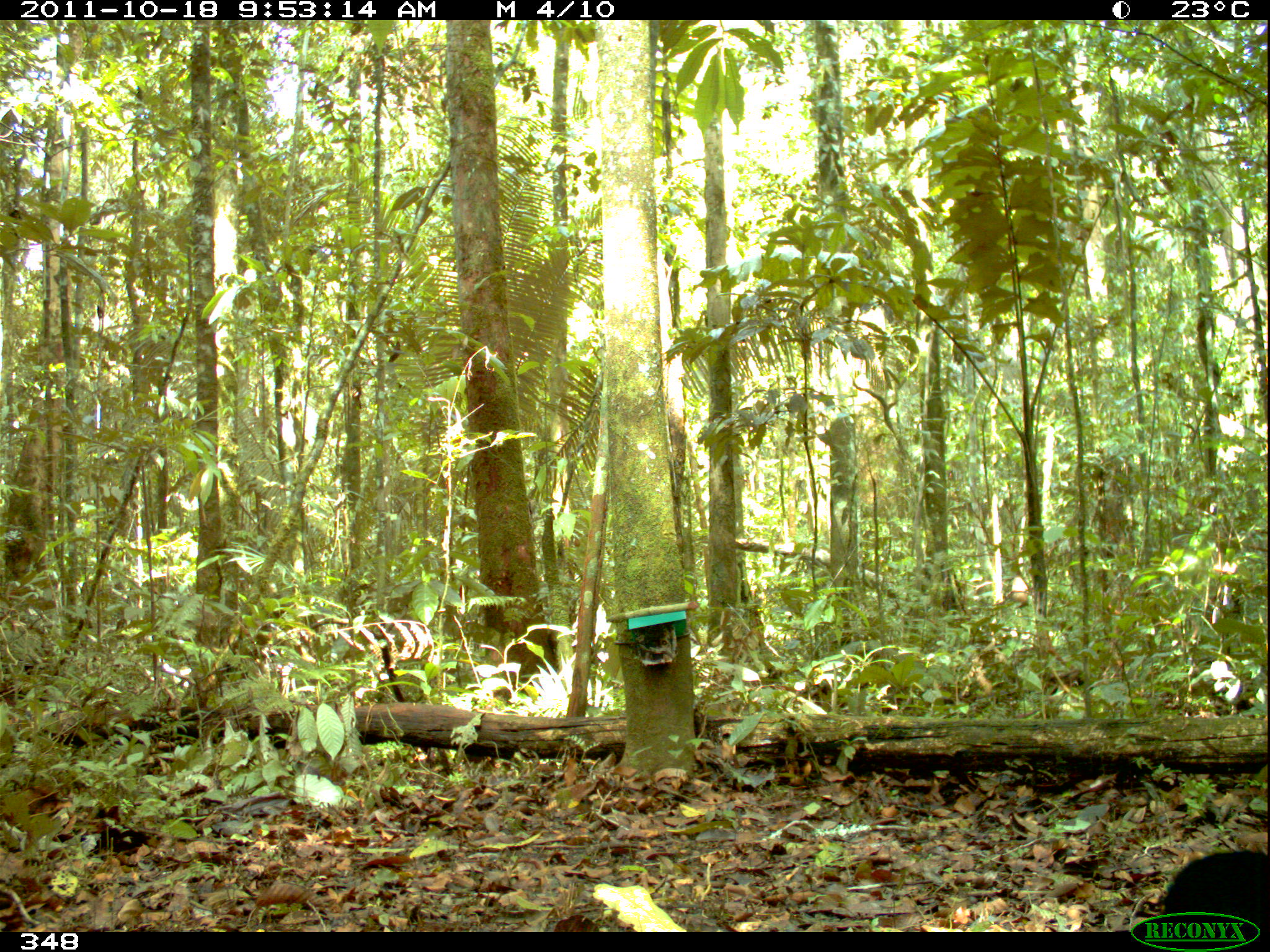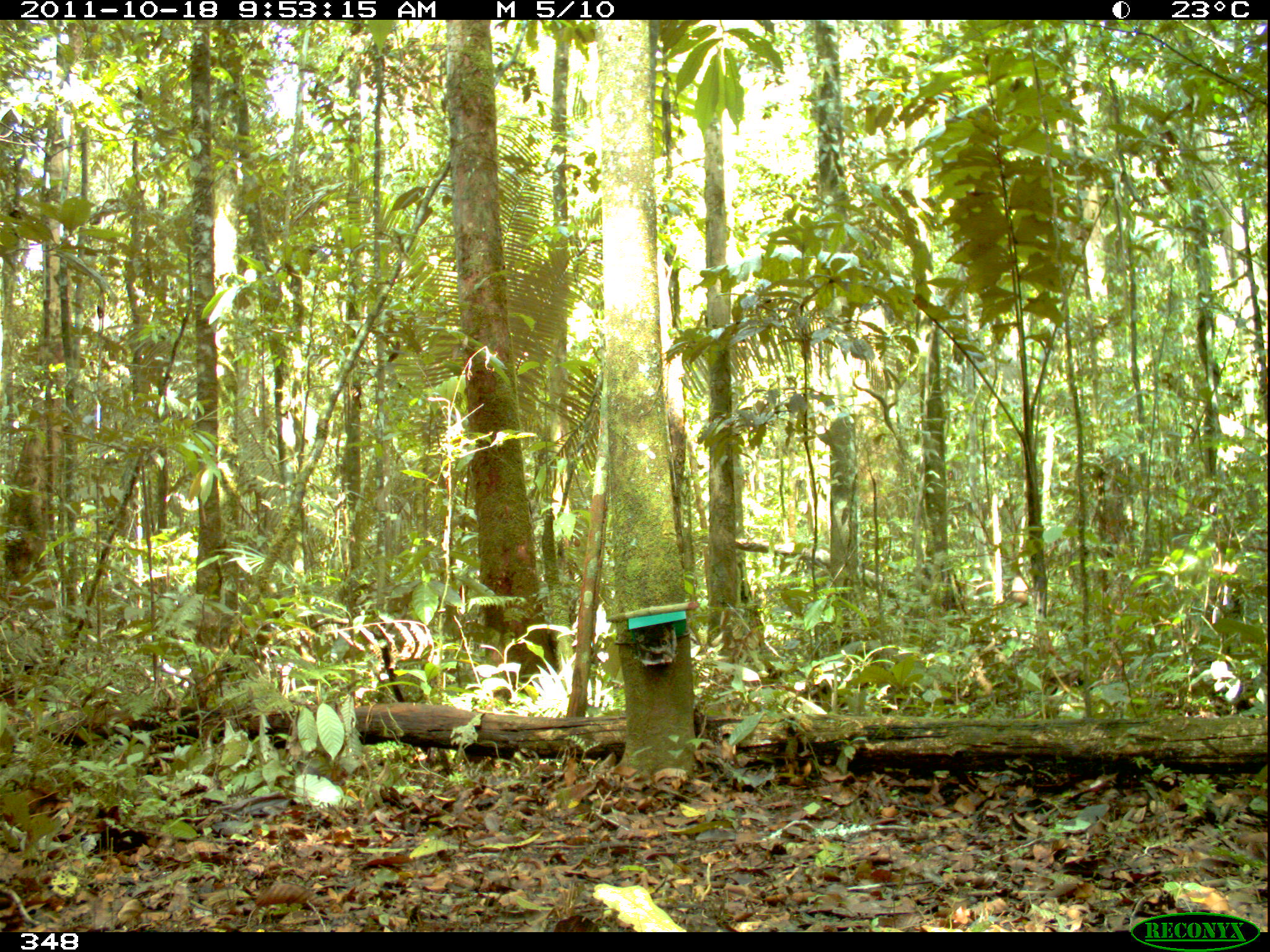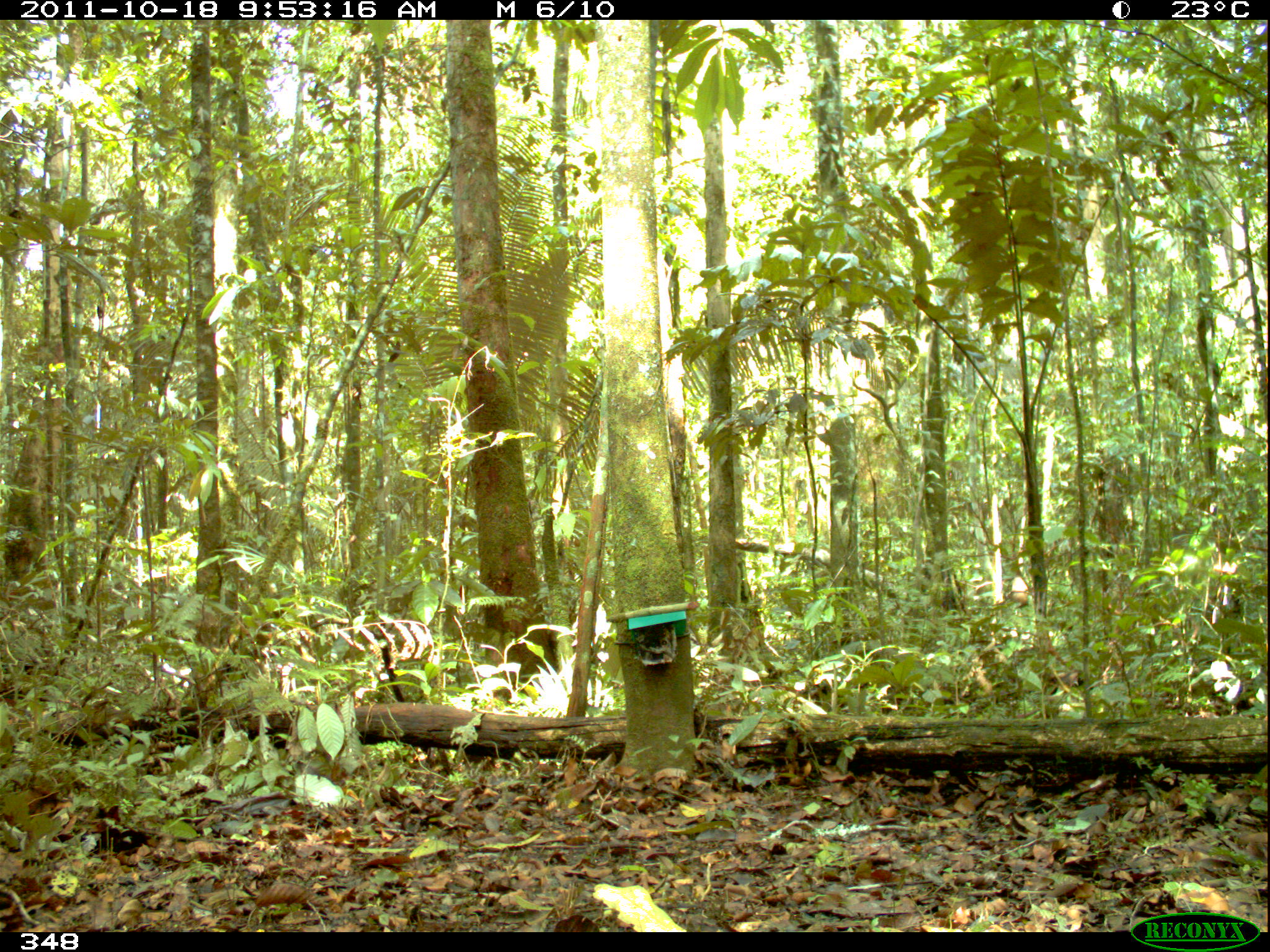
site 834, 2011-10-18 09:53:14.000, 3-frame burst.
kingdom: Animalia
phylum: Chordata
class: Aves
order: Gruiformes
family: Psophiidae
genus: Psophia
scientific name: Psophia leucoptera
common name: pale-winged trumpeter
Psophia leucoptera (pale-winged trumpeter).